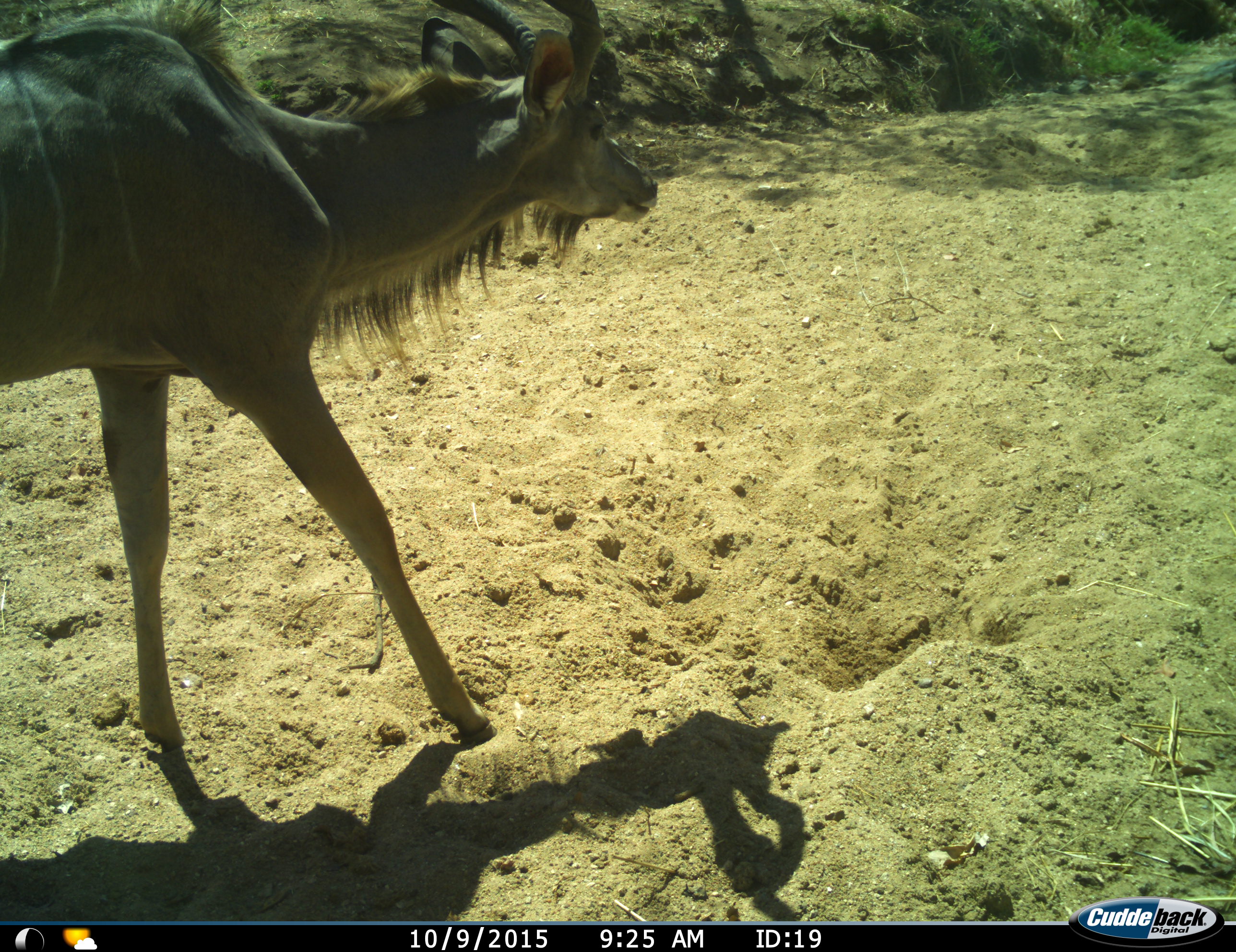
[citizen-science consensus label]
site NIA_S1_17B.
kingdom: Animalia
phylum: Chordata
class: Mammalia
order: Artiodactyla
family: Bovidae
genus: Tragelaphus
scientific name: Tragelaphus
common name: kudu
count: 1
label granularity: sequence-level